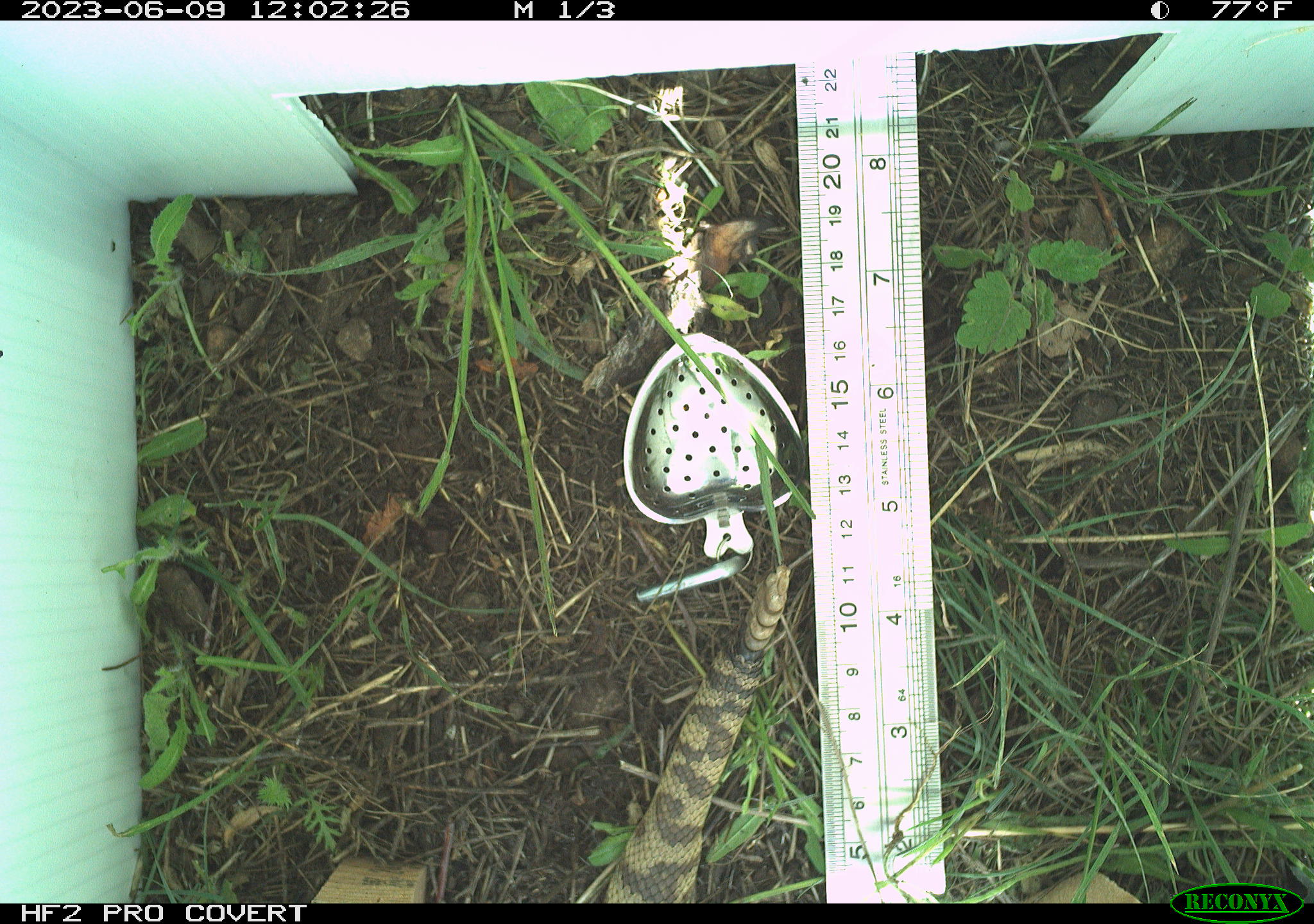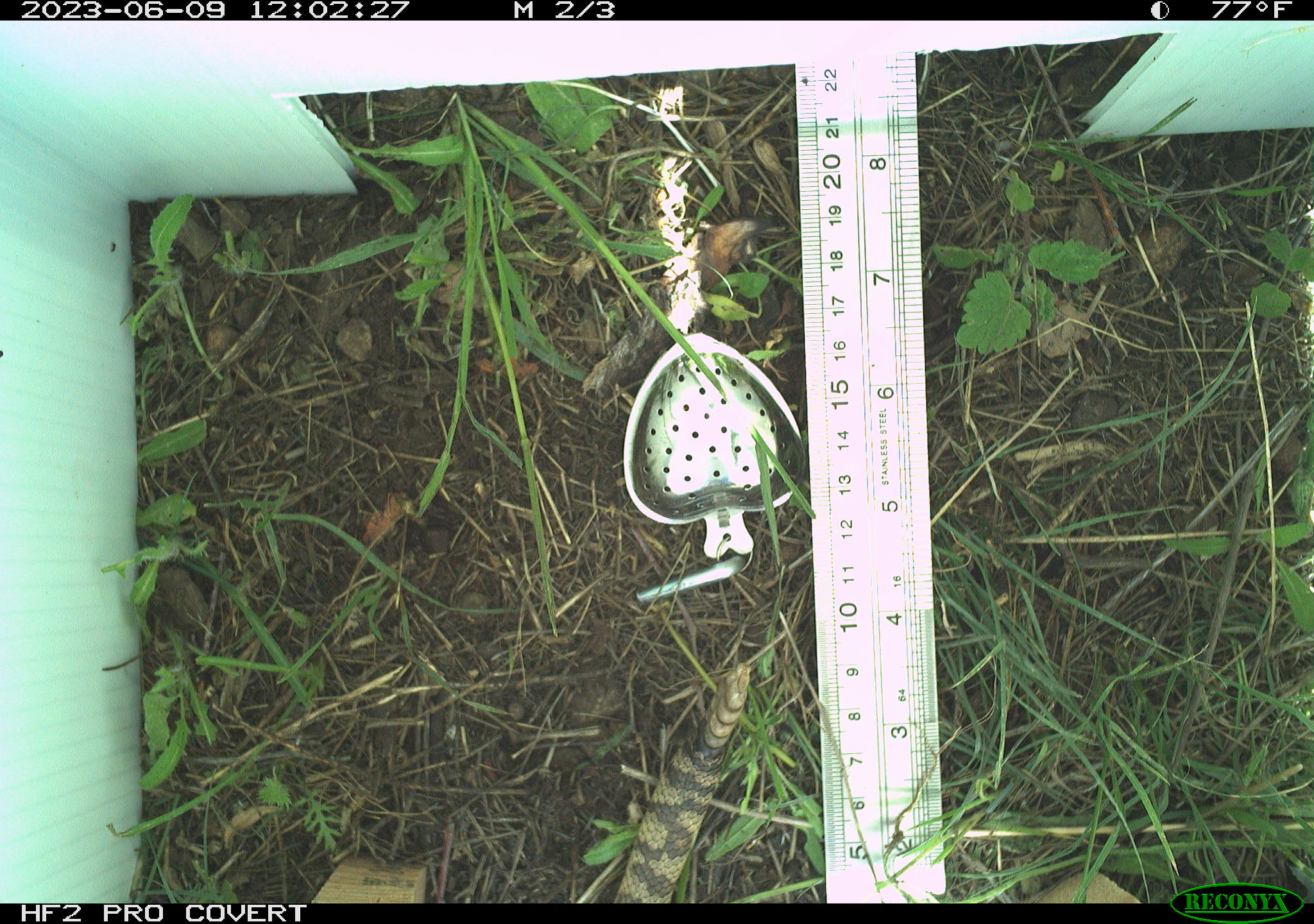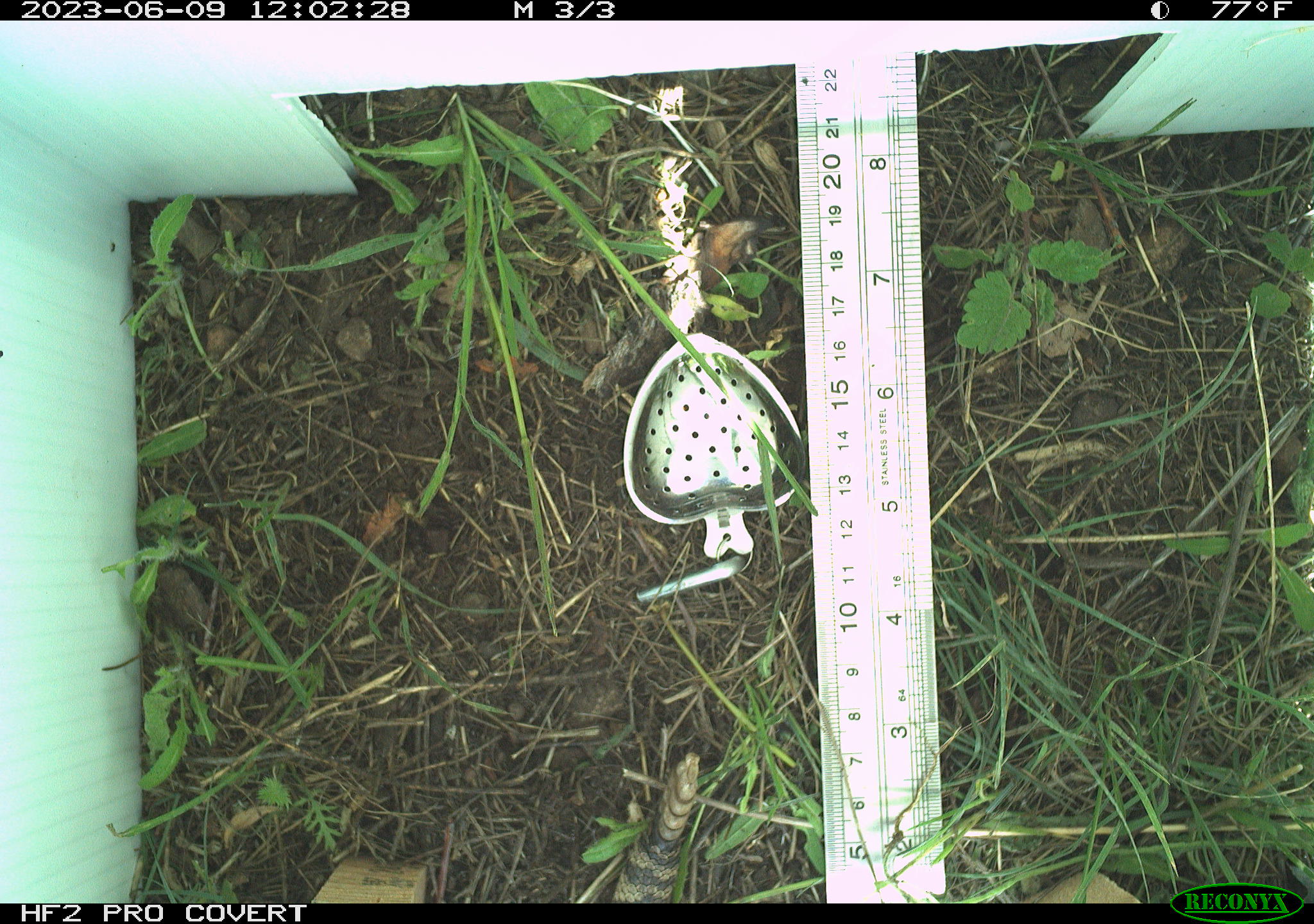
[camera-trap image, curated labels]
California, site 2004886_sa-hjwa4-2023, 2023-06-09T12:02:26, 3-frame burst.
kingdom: Animalia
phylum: Chordata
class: Reptilia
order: Squamata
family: Viperidae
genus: Crotalus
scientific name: Crotalus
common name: rattlers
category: crotalus species